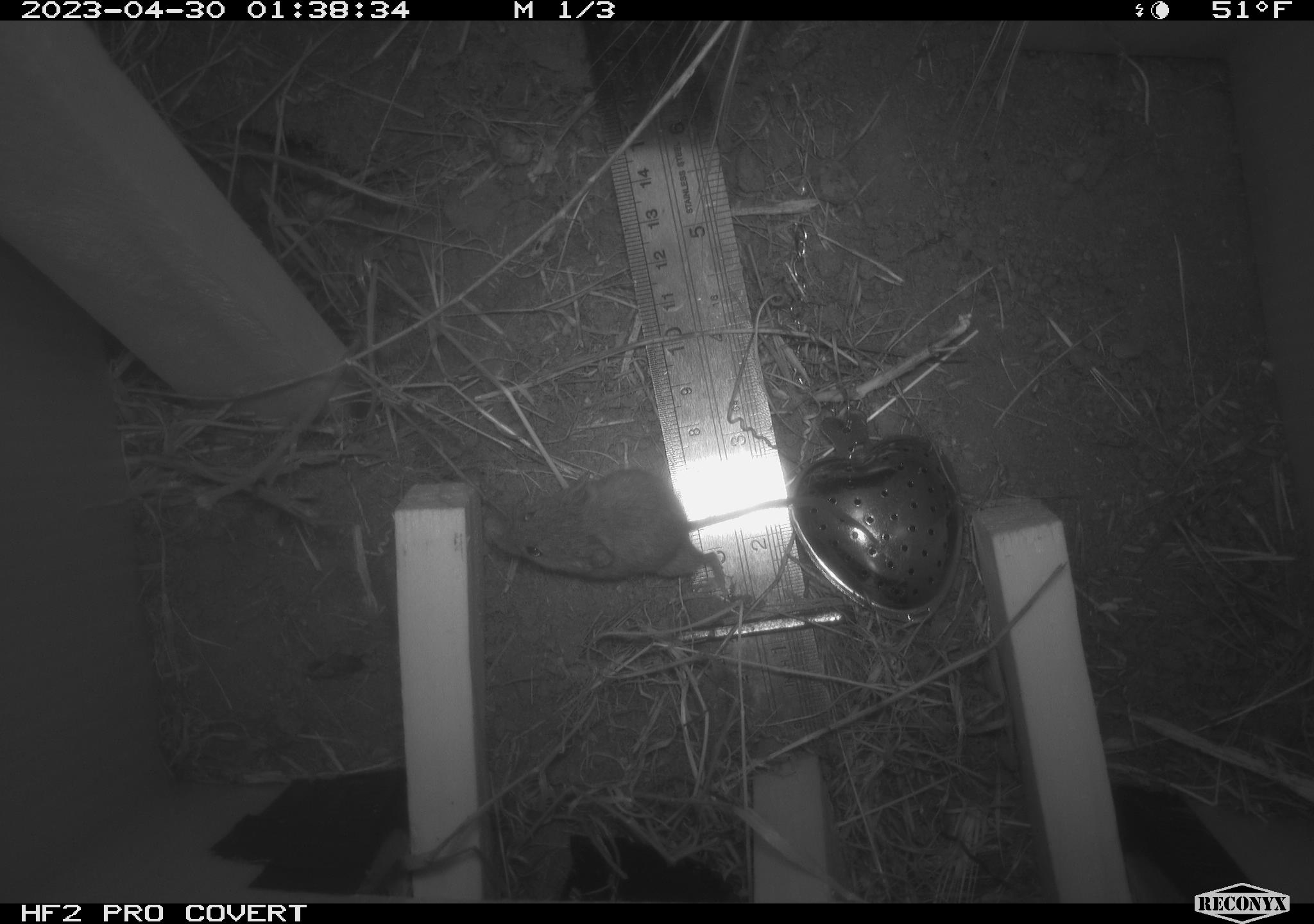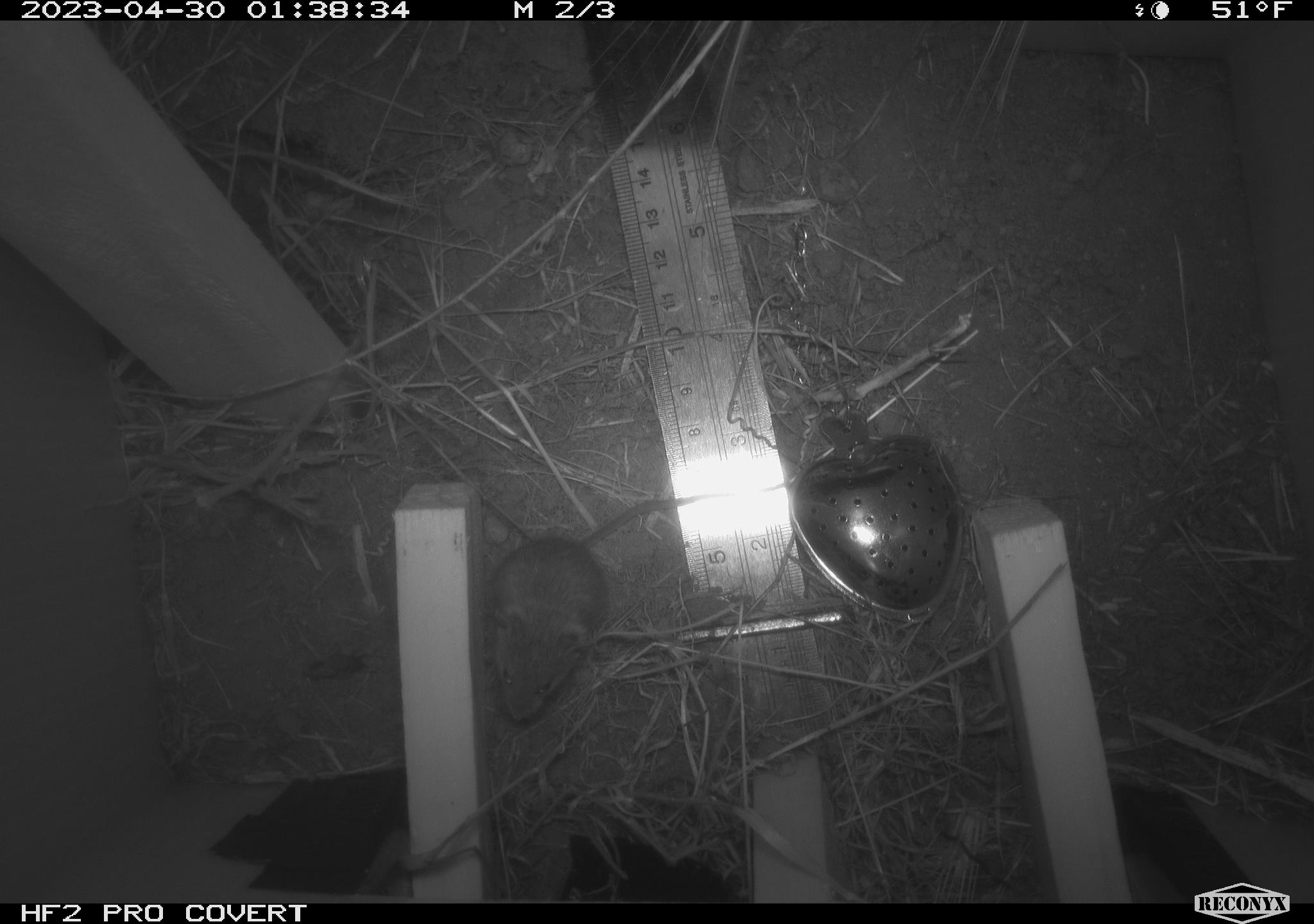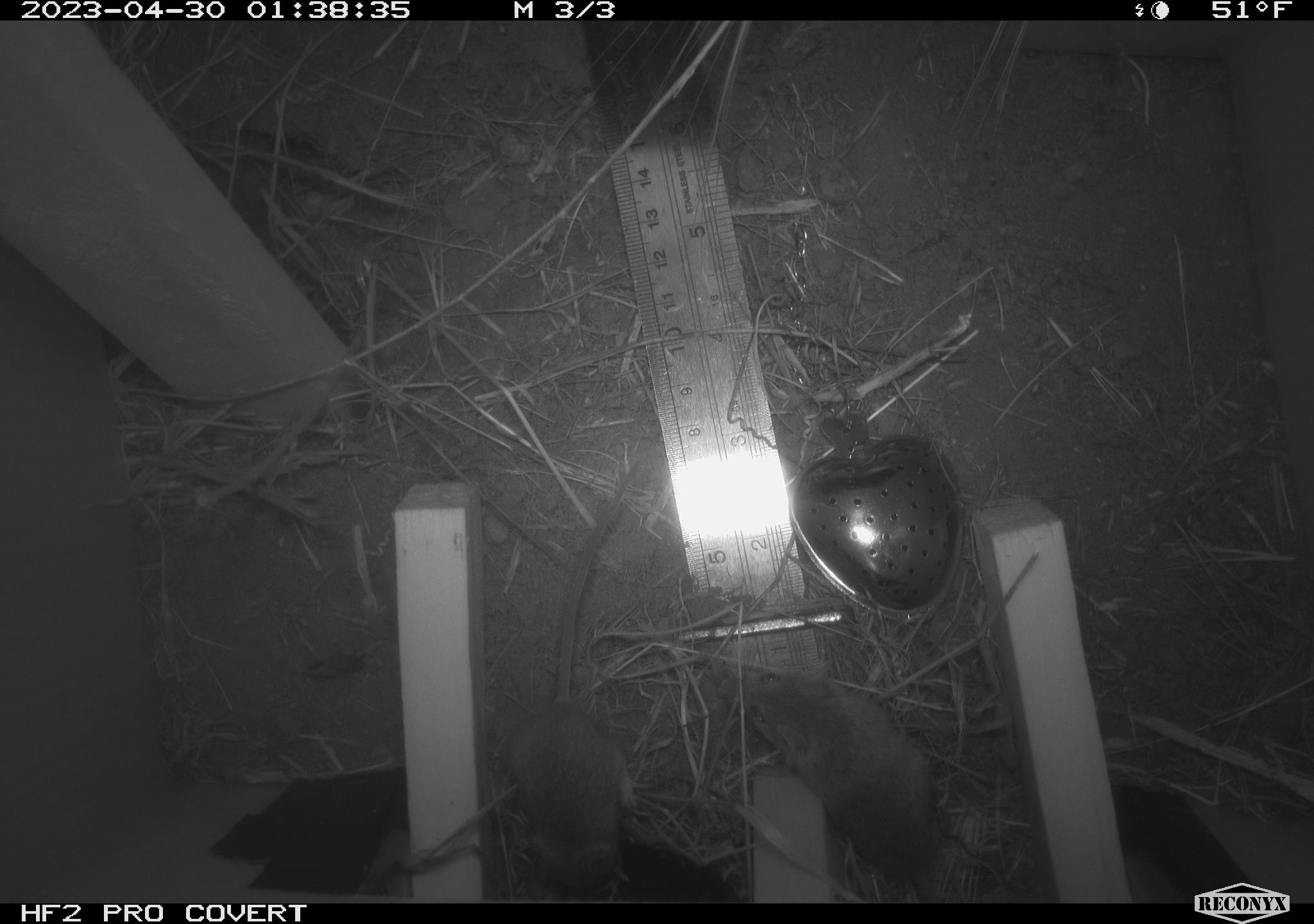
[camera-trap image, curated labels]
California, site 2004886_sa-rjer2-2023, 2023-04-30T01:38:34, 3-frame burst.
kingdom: Animalia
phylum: Chordata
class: Mammalia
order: Rodentia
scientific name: Rodentia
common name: mouse species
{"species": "mouse species (Rodentia)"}